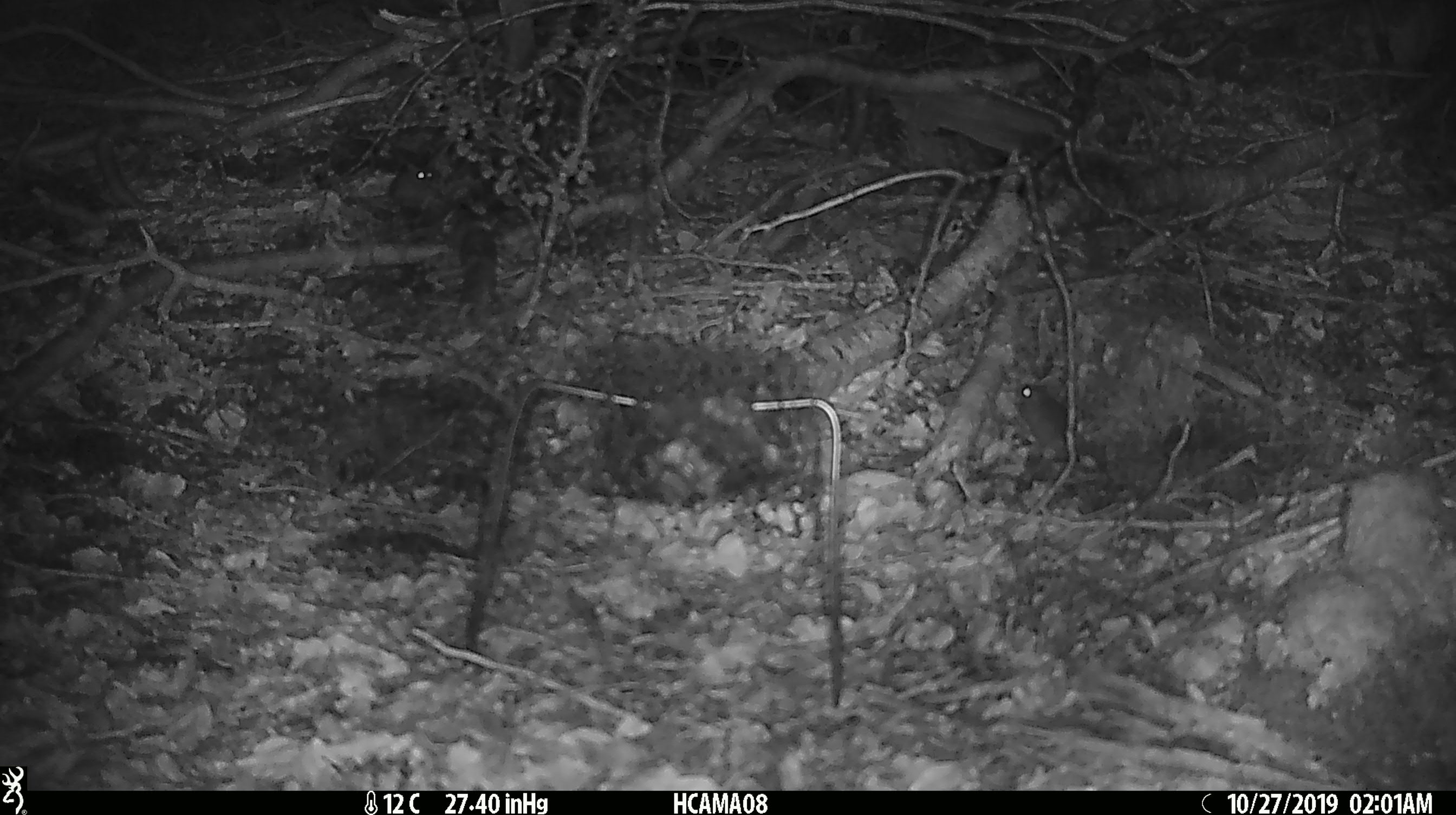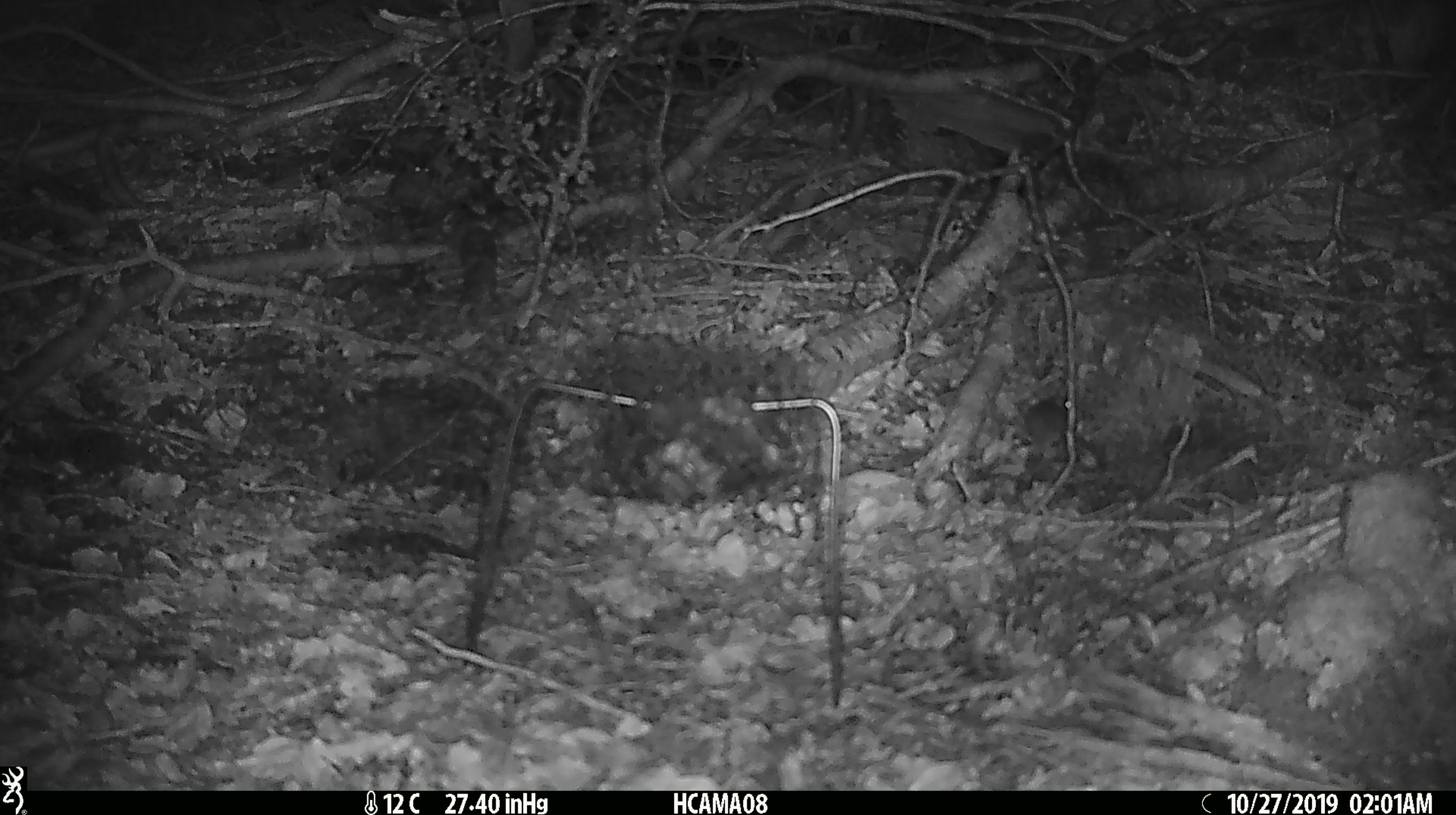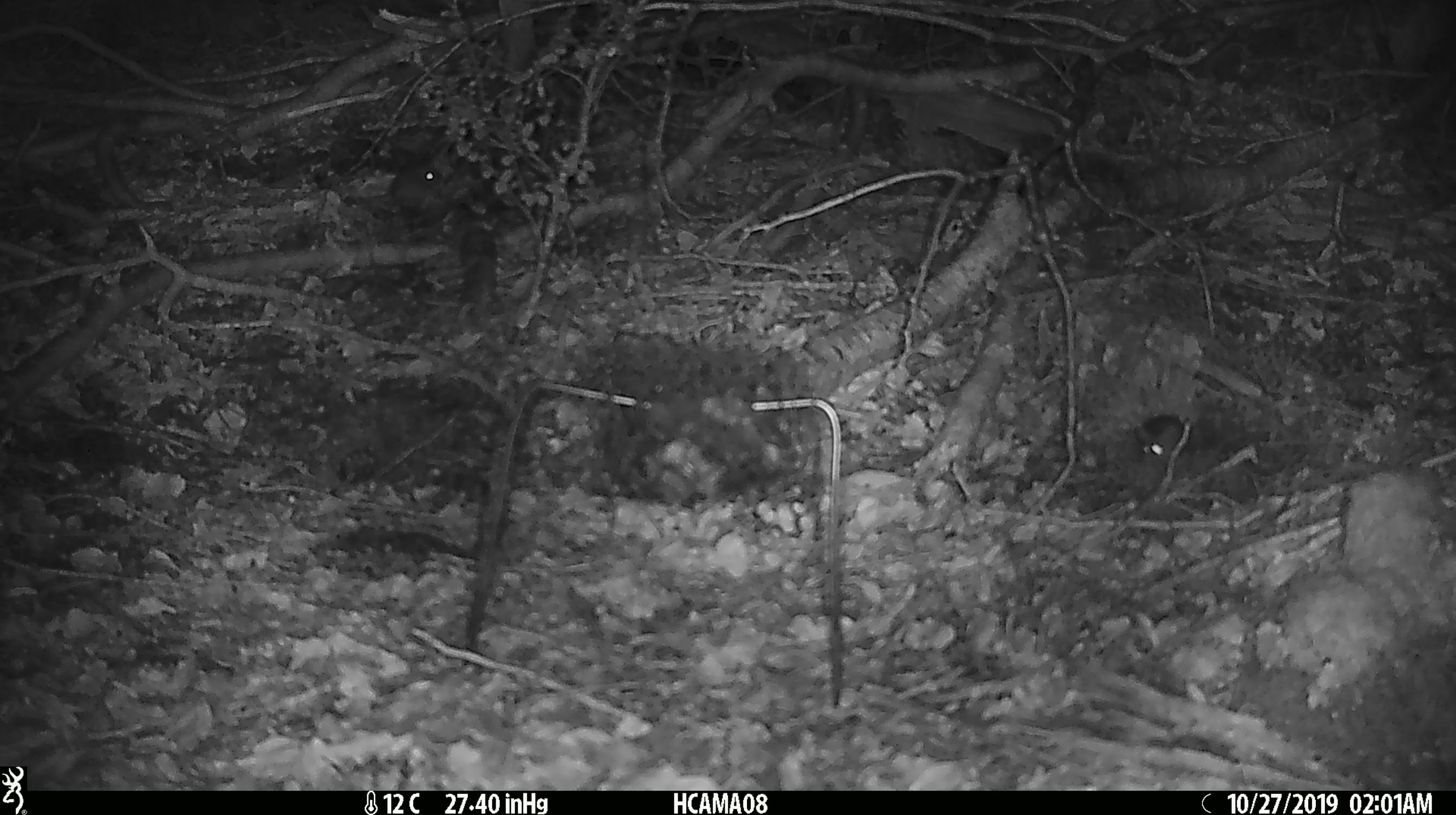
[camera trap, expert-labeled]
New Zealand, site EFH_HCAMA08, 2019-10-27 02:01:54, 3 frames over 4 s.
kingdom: Animalia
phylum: Chordata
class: Mammalia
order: Rodentia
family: Muridae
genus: Mus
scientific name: Mus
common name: mouse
Mouse (Mus).